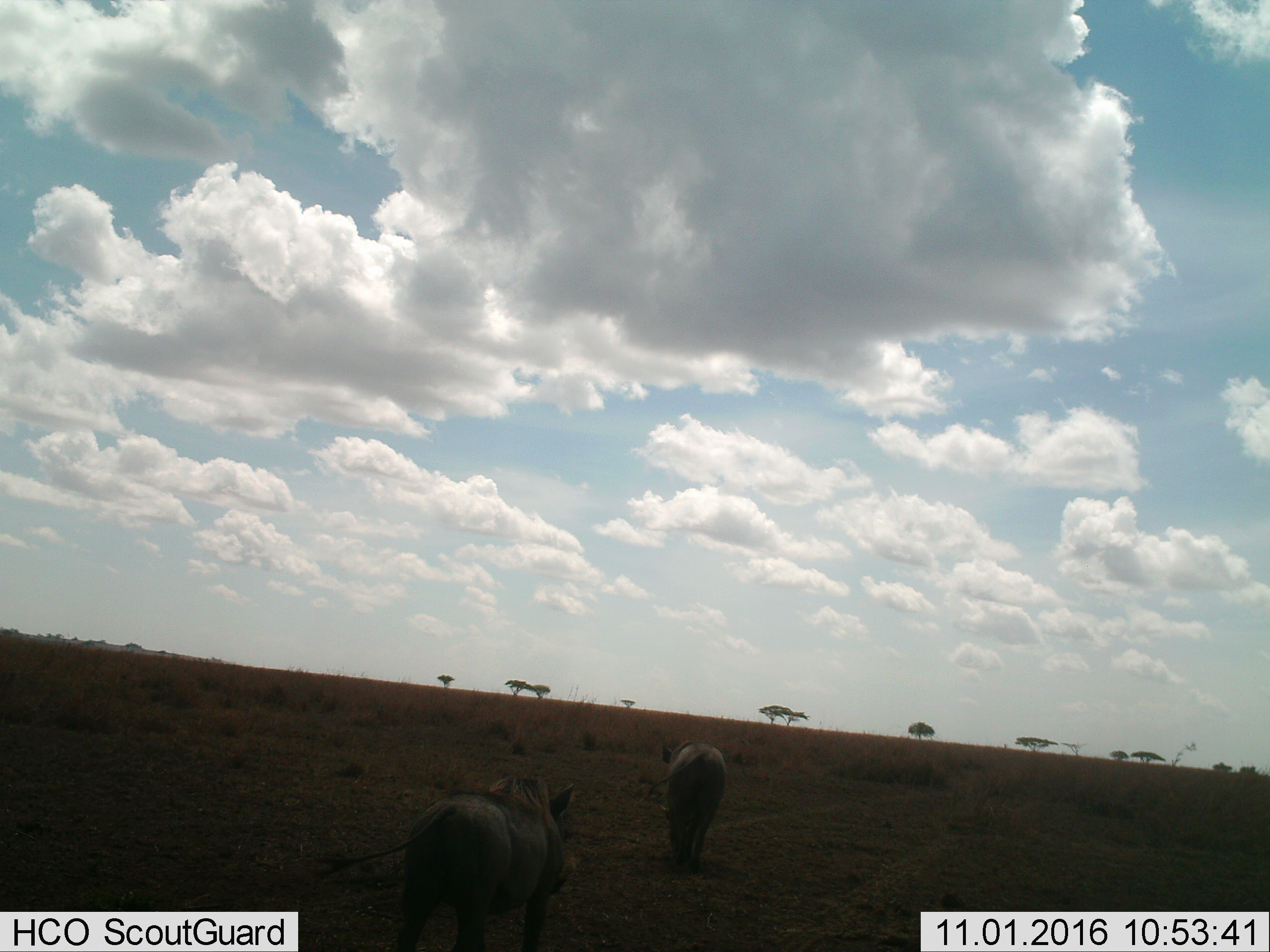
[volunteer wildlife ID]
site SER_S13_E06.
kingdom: Animalia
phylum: Chordata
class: Mammalia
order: Artiodactyla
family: Suidae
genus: Phacochoerus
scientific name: Phacochoerus africanus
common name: warthog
Warthog (Phacochoerus africanus), count 2. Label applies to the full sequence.